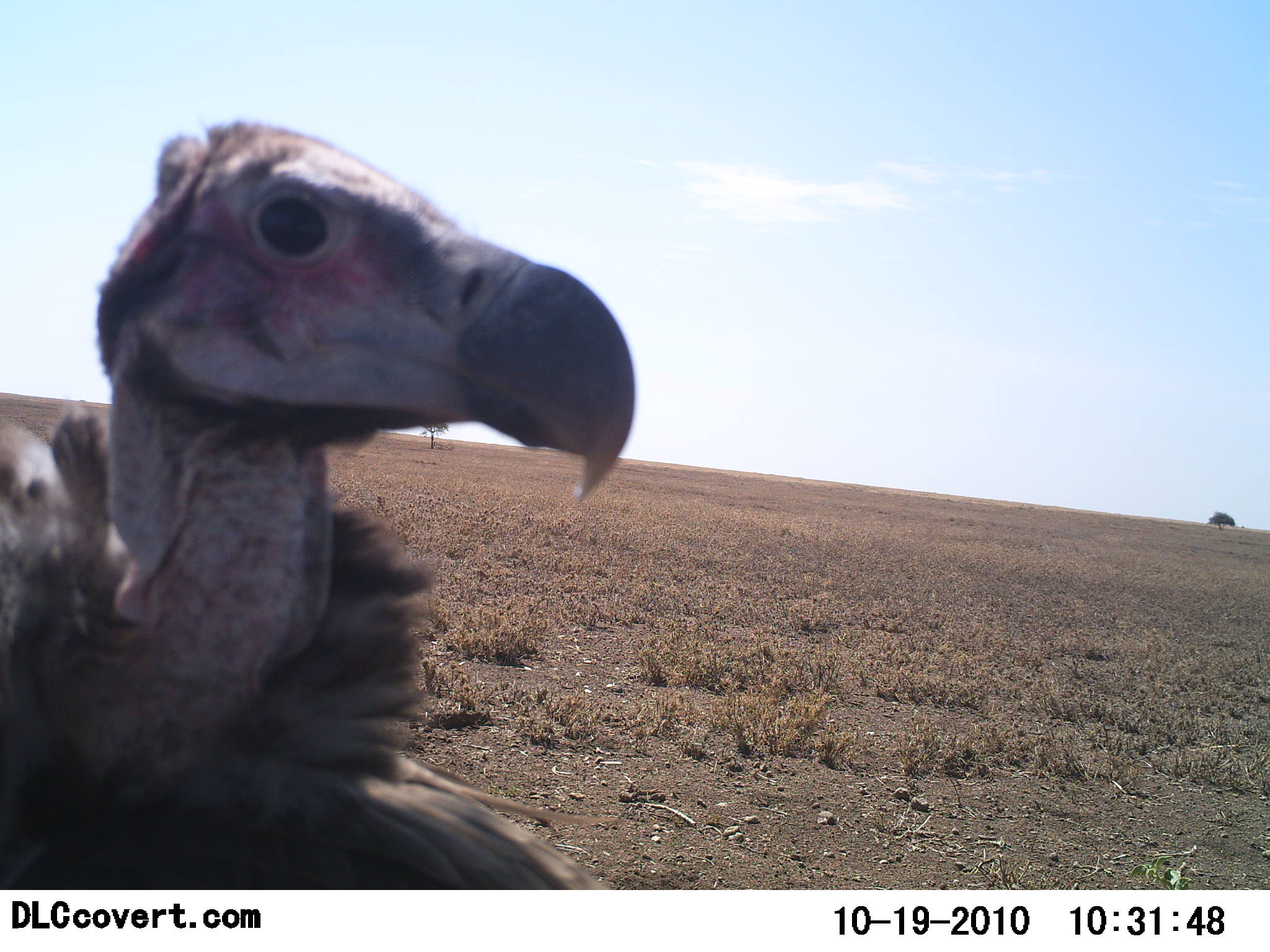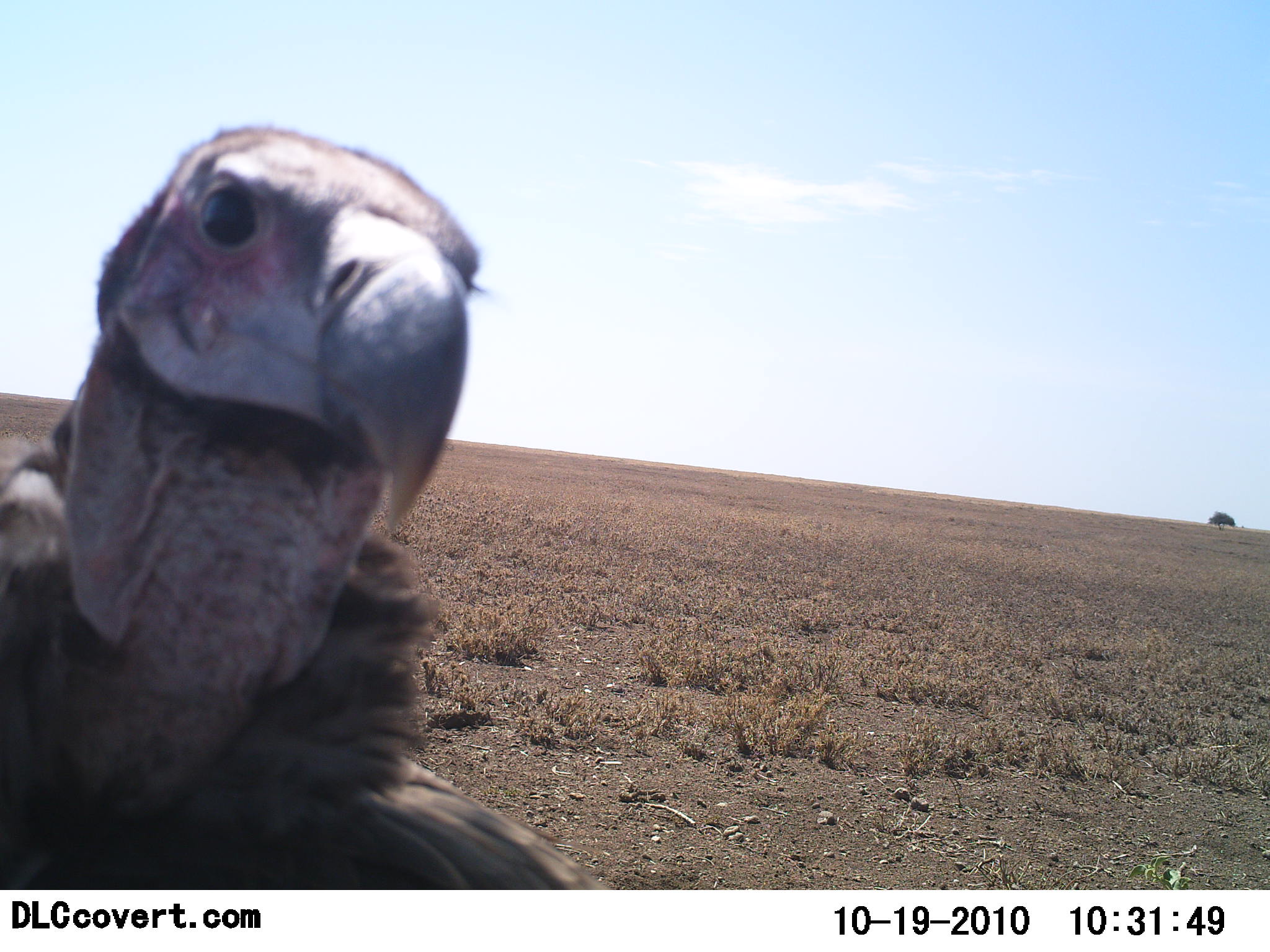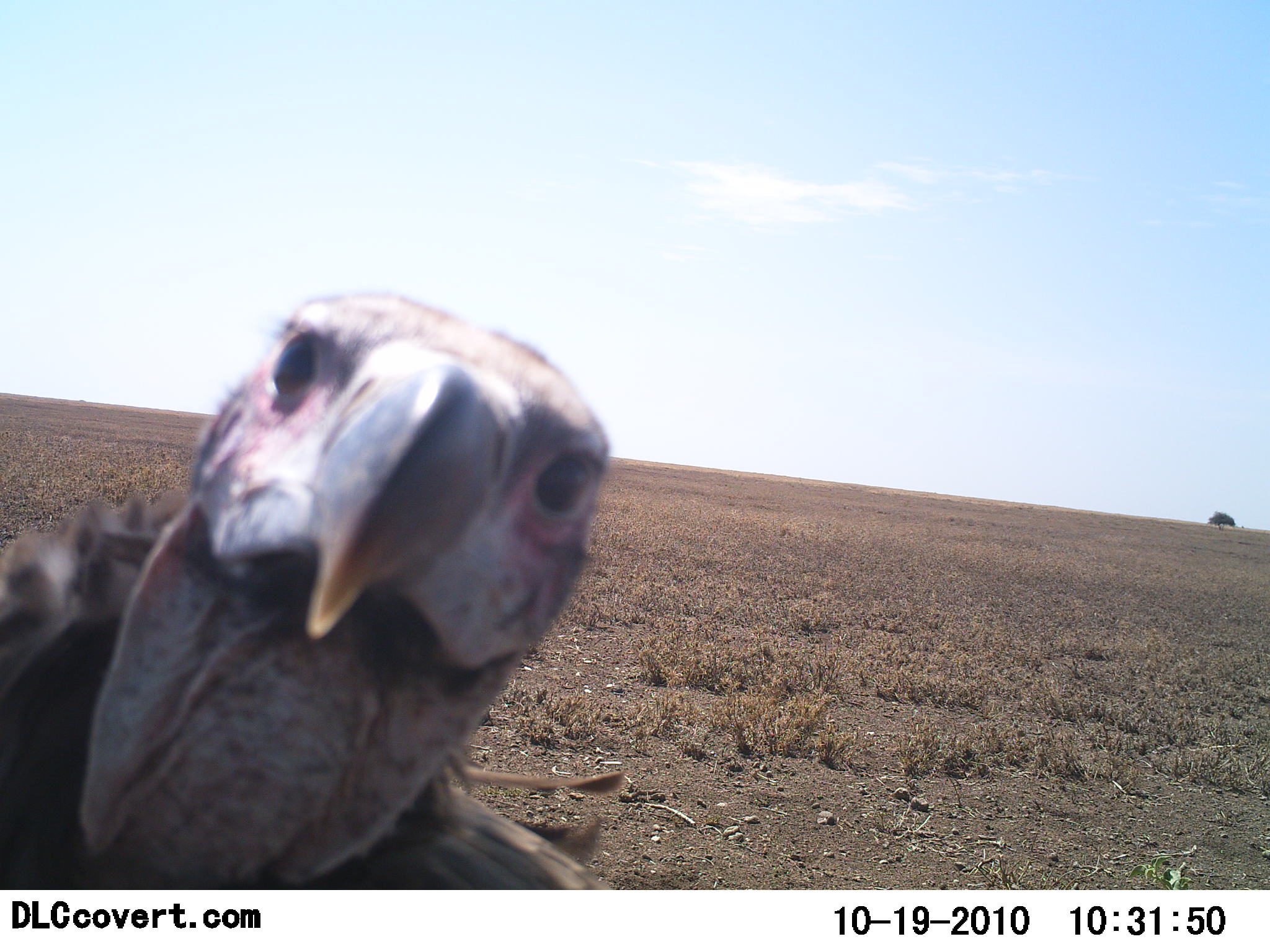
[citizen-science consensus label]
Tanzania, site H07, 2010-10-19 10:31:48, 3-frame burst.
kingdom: Animalia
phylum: Chordata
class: Aves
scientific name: Aves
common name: bird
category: otherbird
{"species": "otherbird (bird) (Aves)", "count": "1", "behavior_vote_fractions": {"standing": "82%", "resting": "0%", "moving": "0%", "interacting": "18%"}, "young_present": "0%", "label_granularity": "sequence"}